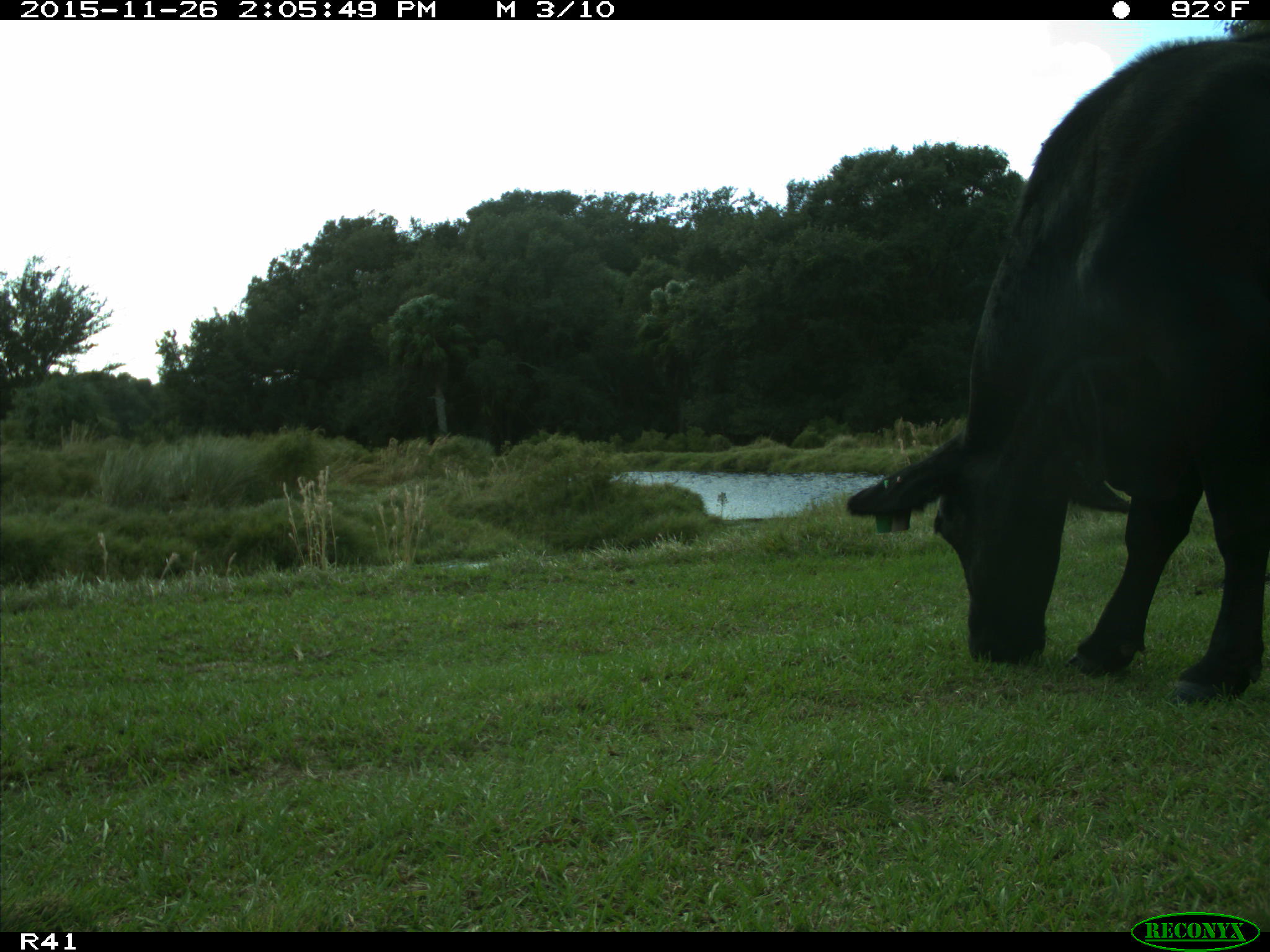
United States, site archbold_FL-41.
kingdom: Animalia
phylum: Chordata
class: Mammalia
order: Artiodactyla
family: Bovidae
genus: Bos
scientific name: Bos taurus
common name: domestic cow